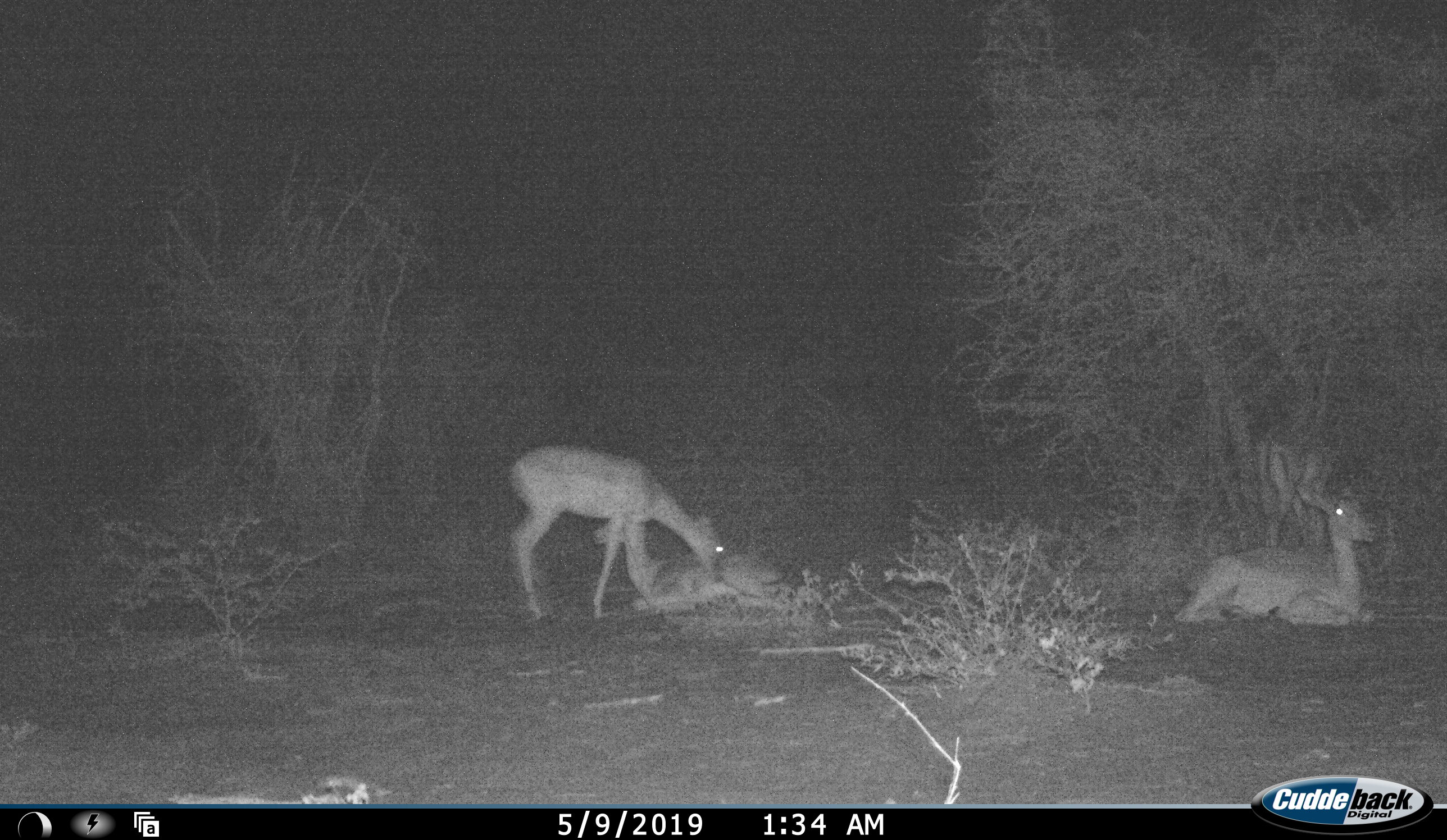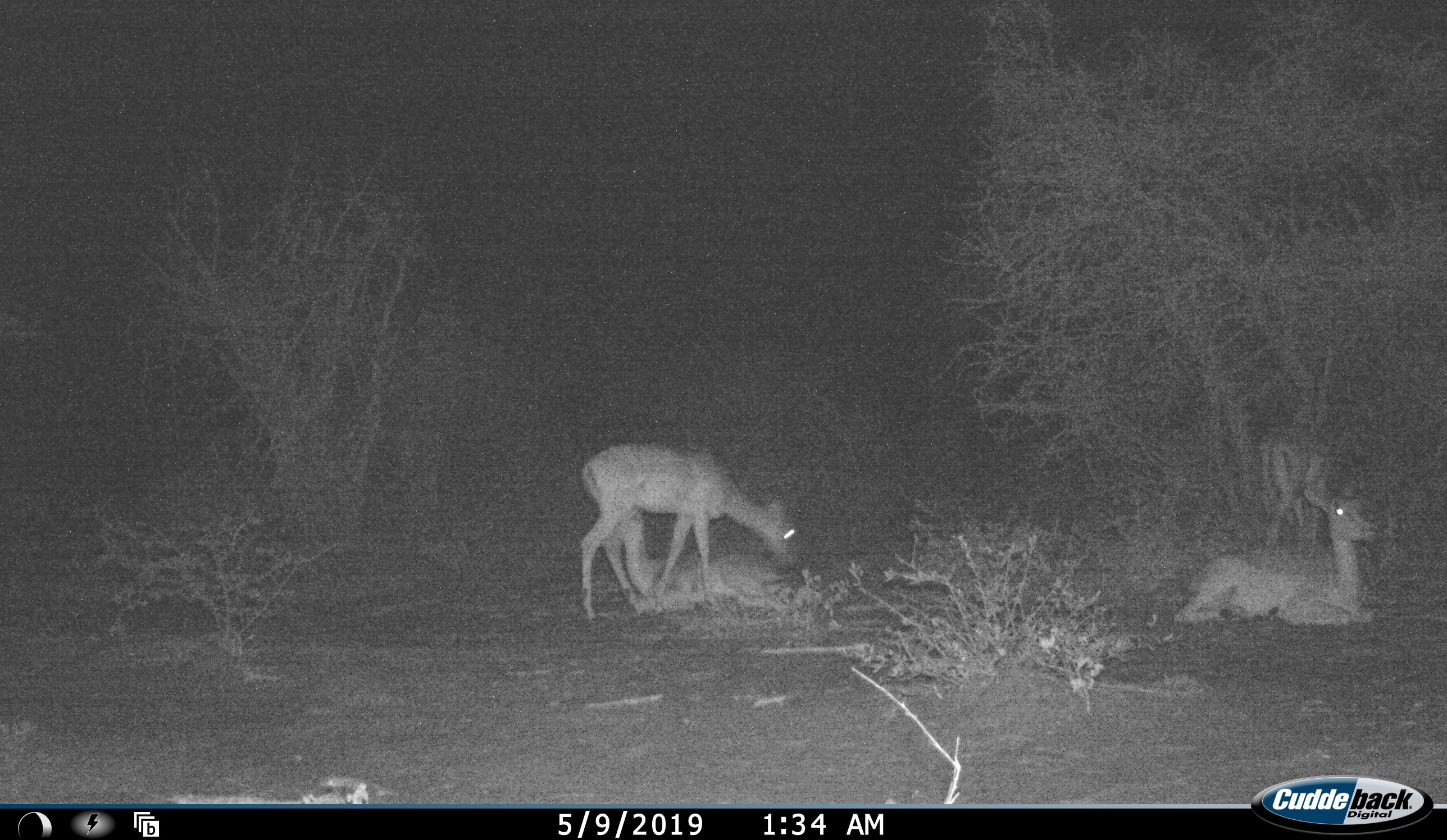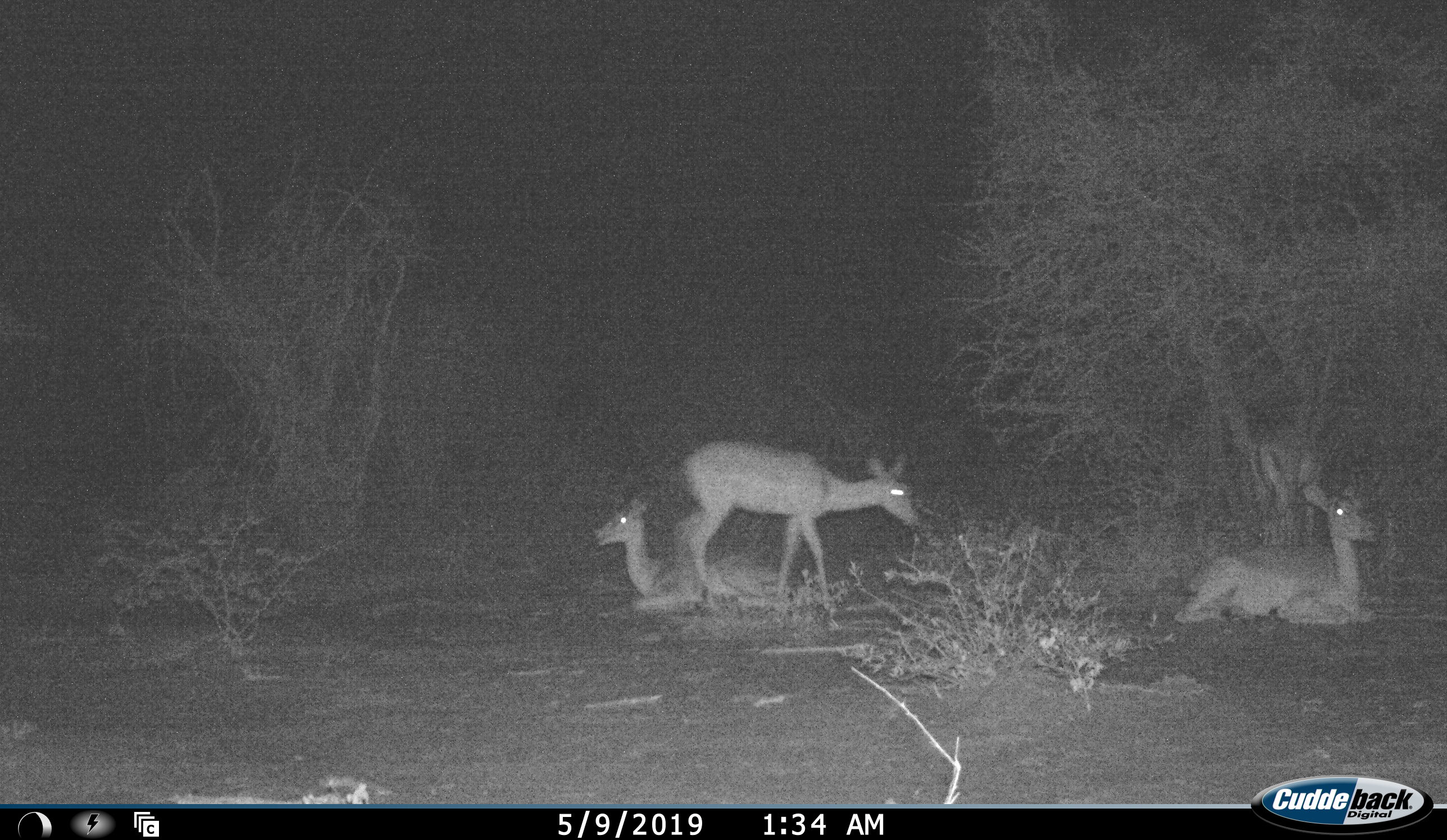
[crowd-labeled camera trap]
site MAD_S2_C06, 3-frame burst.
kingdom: Animalia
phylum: Chordata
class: Mammalia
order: Artiodactyla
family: Bovidae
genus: Aepyceros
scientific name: Aepyceros melampus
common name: impala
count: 4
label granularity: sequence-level